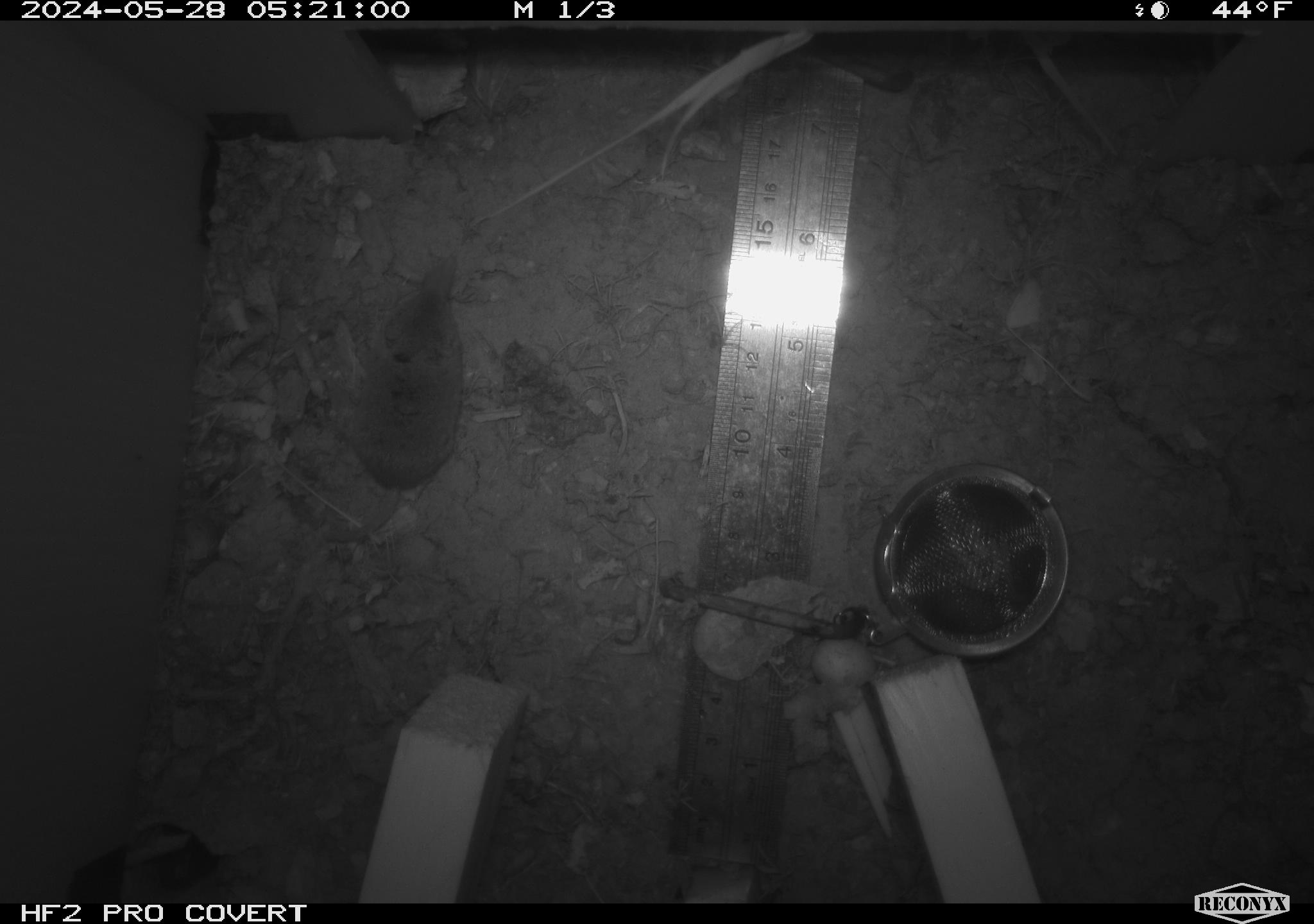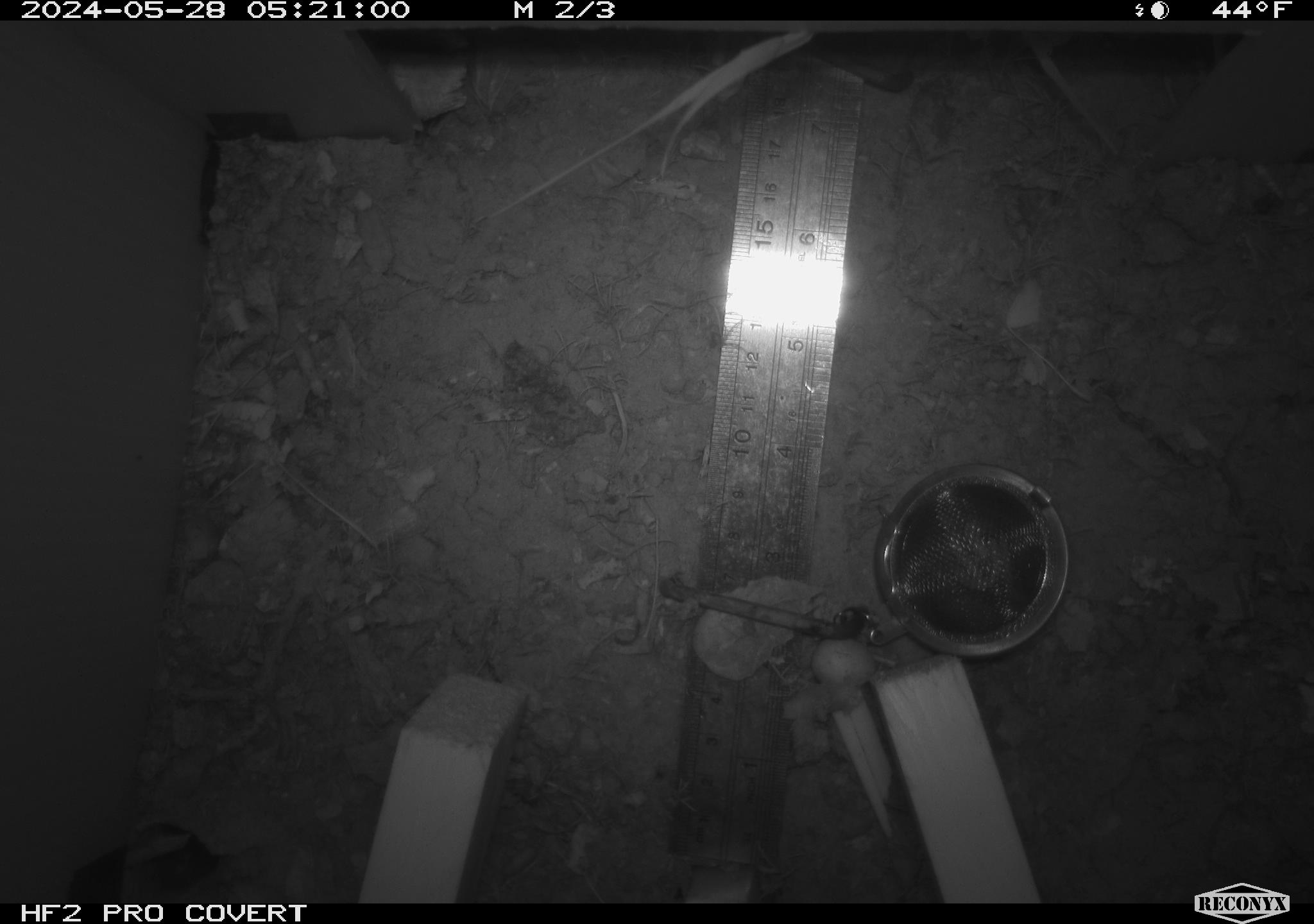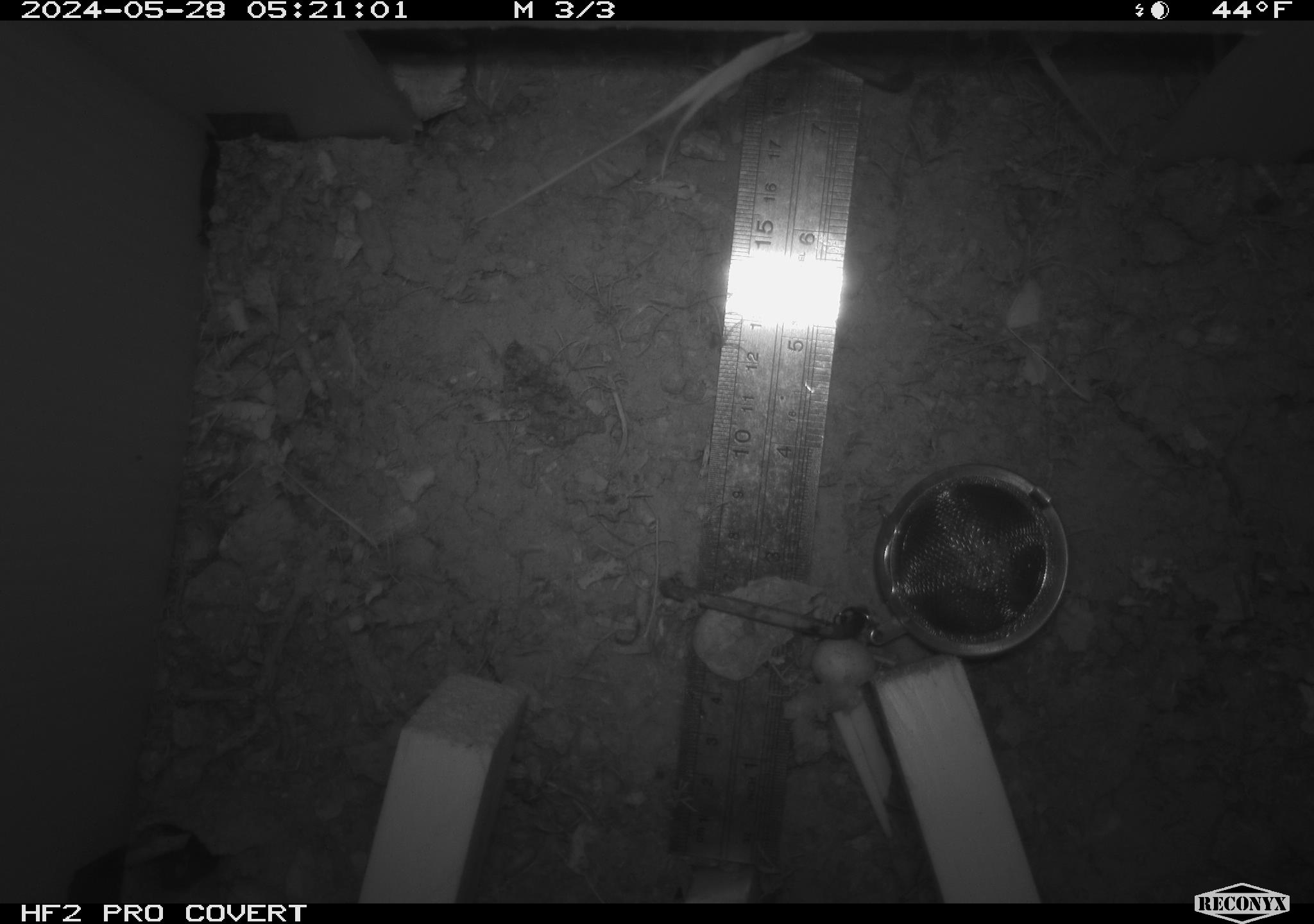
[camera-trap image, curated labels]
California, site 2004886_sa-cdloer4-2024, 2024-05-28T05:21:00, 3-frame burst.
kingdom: Animalia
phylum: Chordata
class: Mammalia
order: Rodentia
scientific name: Rodentia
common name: rodent